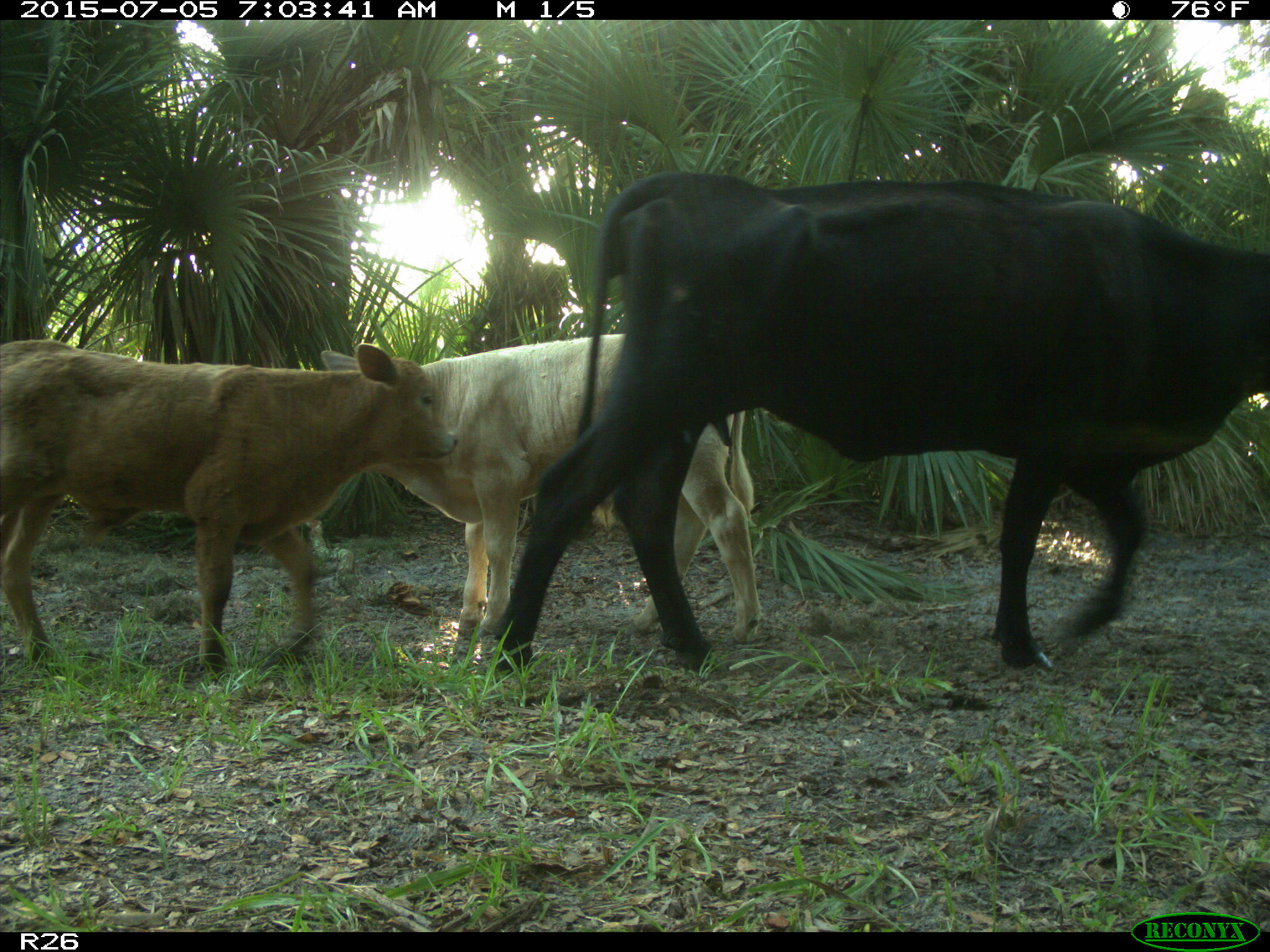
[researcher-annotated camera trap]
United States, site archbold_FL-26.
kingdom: Animalia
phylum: Chordata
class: Mammalia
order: Artiodactyla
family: Bovidae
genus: Bos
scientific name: Bos taurus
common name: domestic cow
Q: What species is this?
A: Bos taurus (domestic cow).